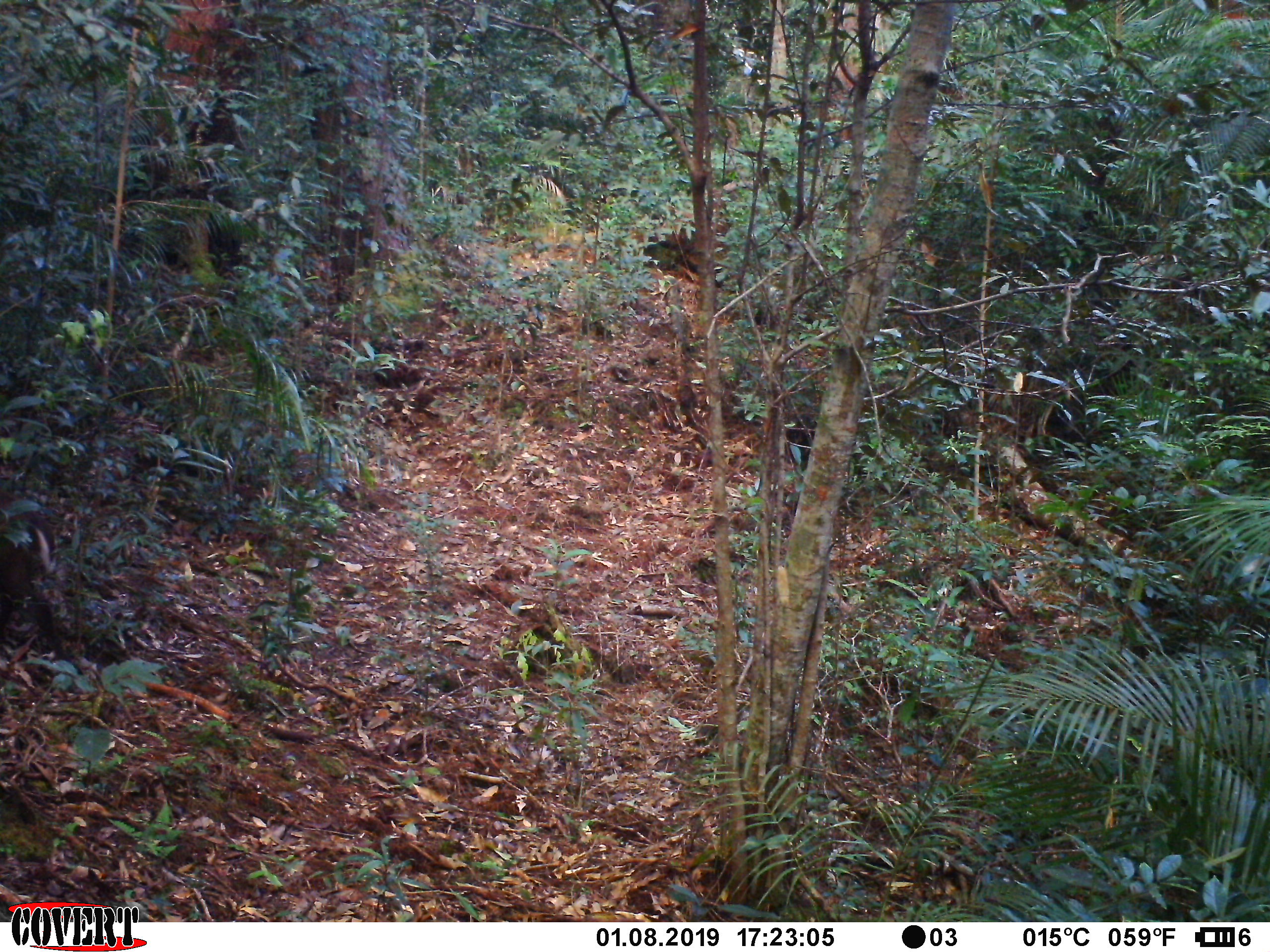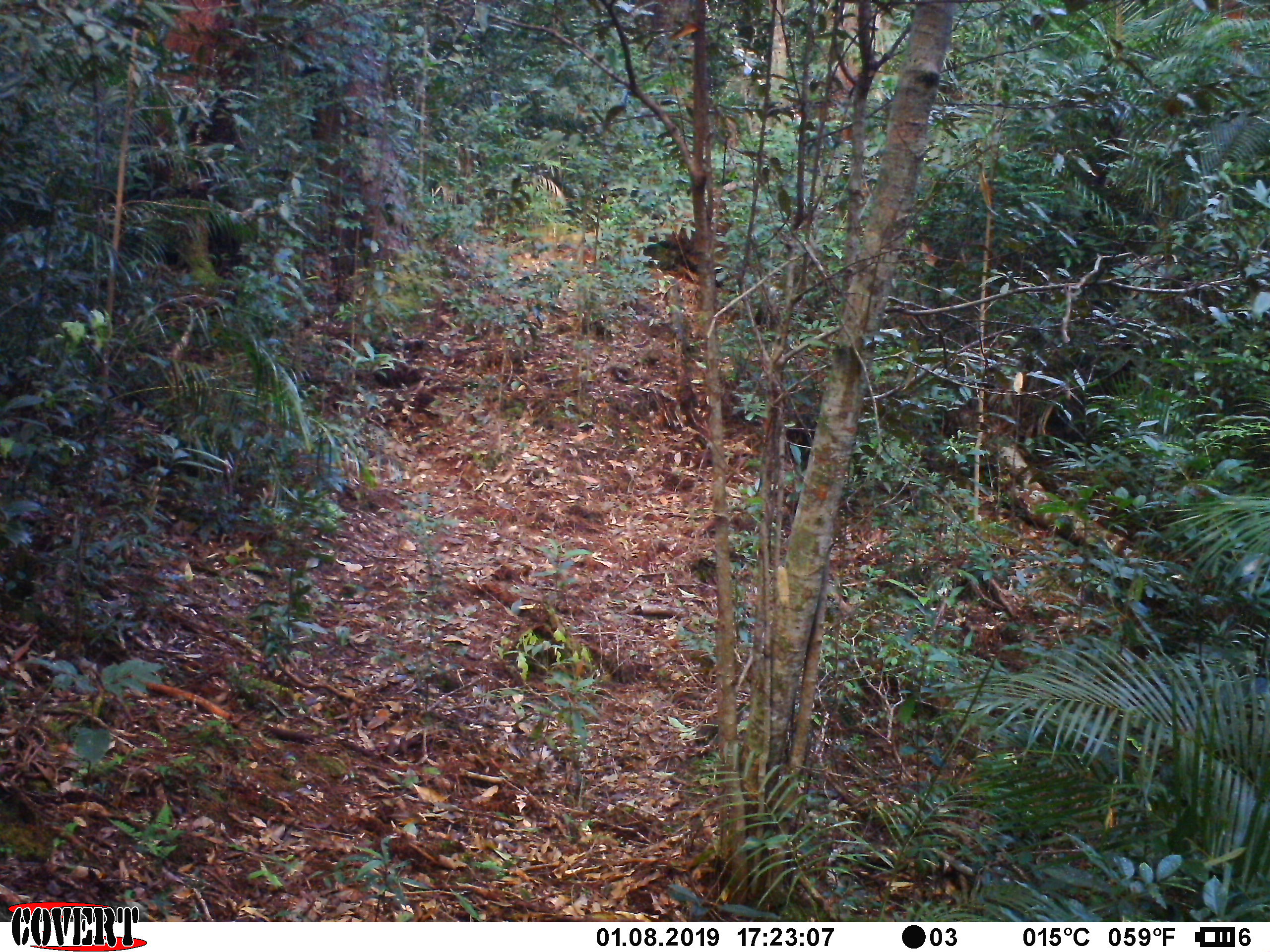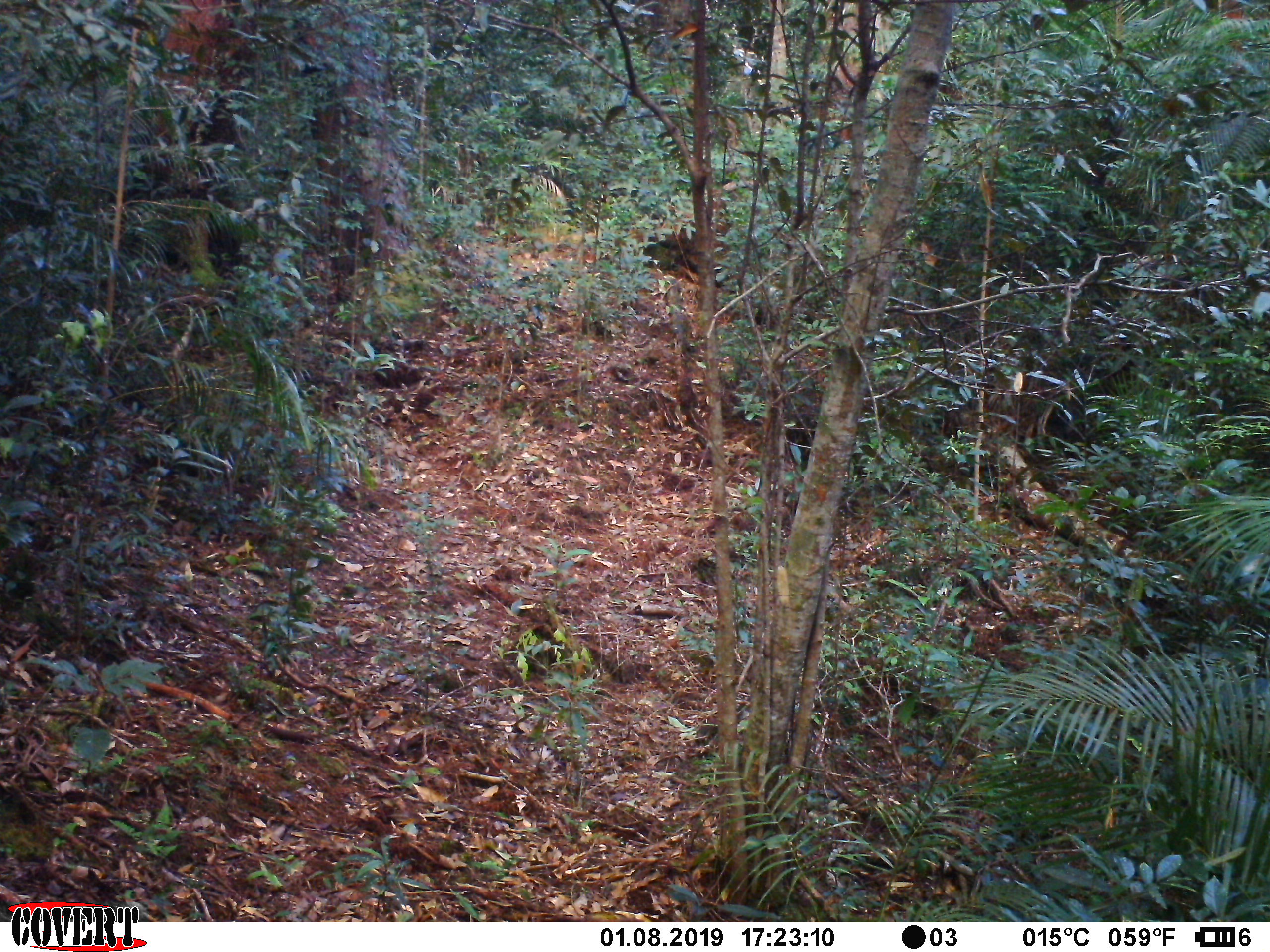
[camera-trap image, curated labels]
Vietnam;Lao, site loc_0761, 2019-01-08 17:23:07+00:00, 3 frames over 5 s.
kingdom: Animalia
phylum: Chordata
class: Mammalia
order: Artiodactyla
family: Cervidae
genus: Muntiacus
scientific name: Muntiacus rooseveltorum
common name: roosevelt's muntjac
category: roosevelts muntjac group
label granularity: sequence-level